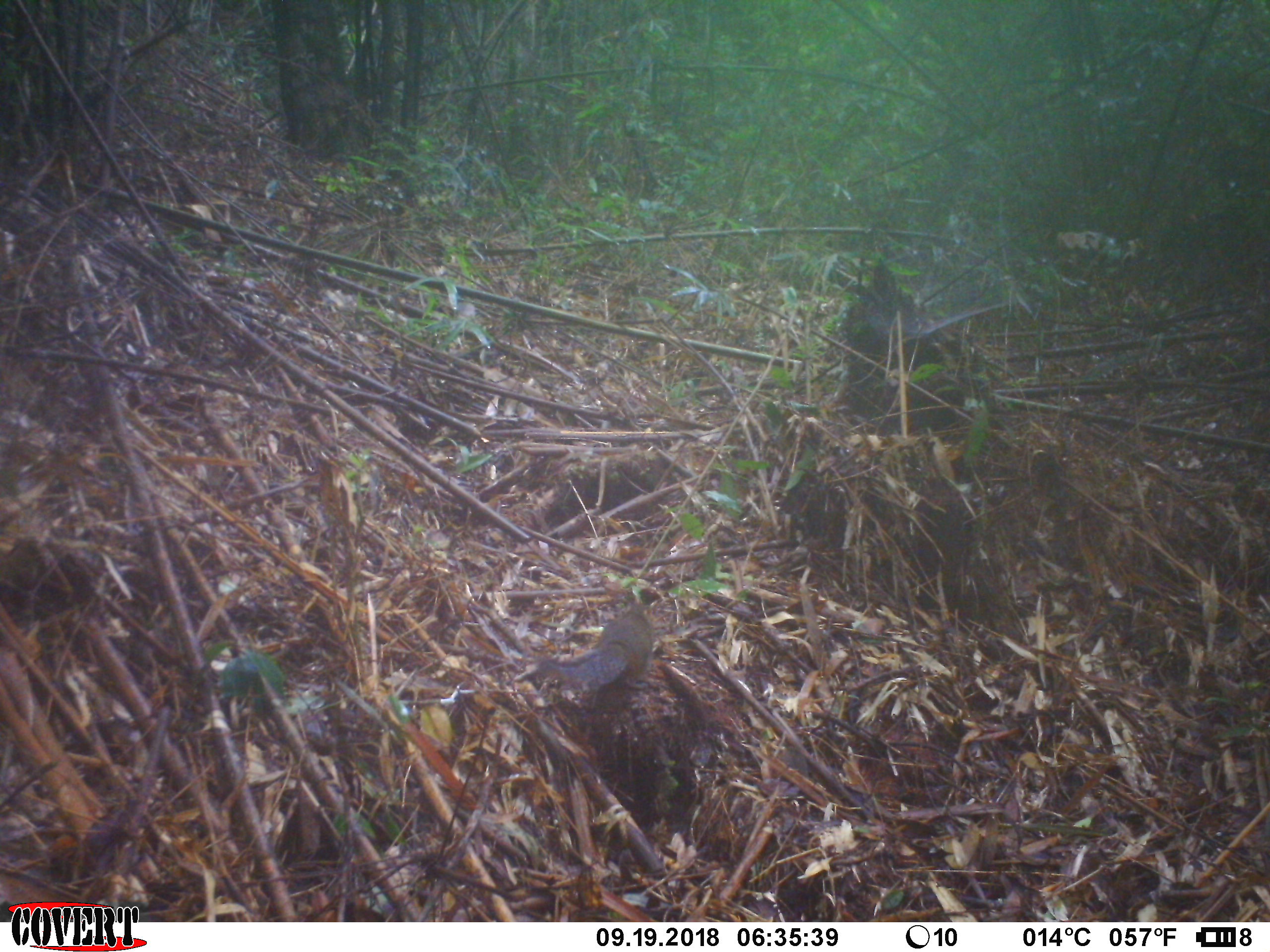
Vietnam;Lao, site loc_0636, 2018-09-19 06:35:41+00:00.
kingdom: Animalia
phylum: Chordata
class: Mammalia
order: Rodentia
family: Sciuridae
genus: Dremomys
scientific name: Dremomys rufigenis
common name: red-cheeked squirrel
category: red cheeked squirrel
Red cheeked squirrel (red-cheeked squirrel) (Dremomys rufigenis). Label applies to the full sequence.